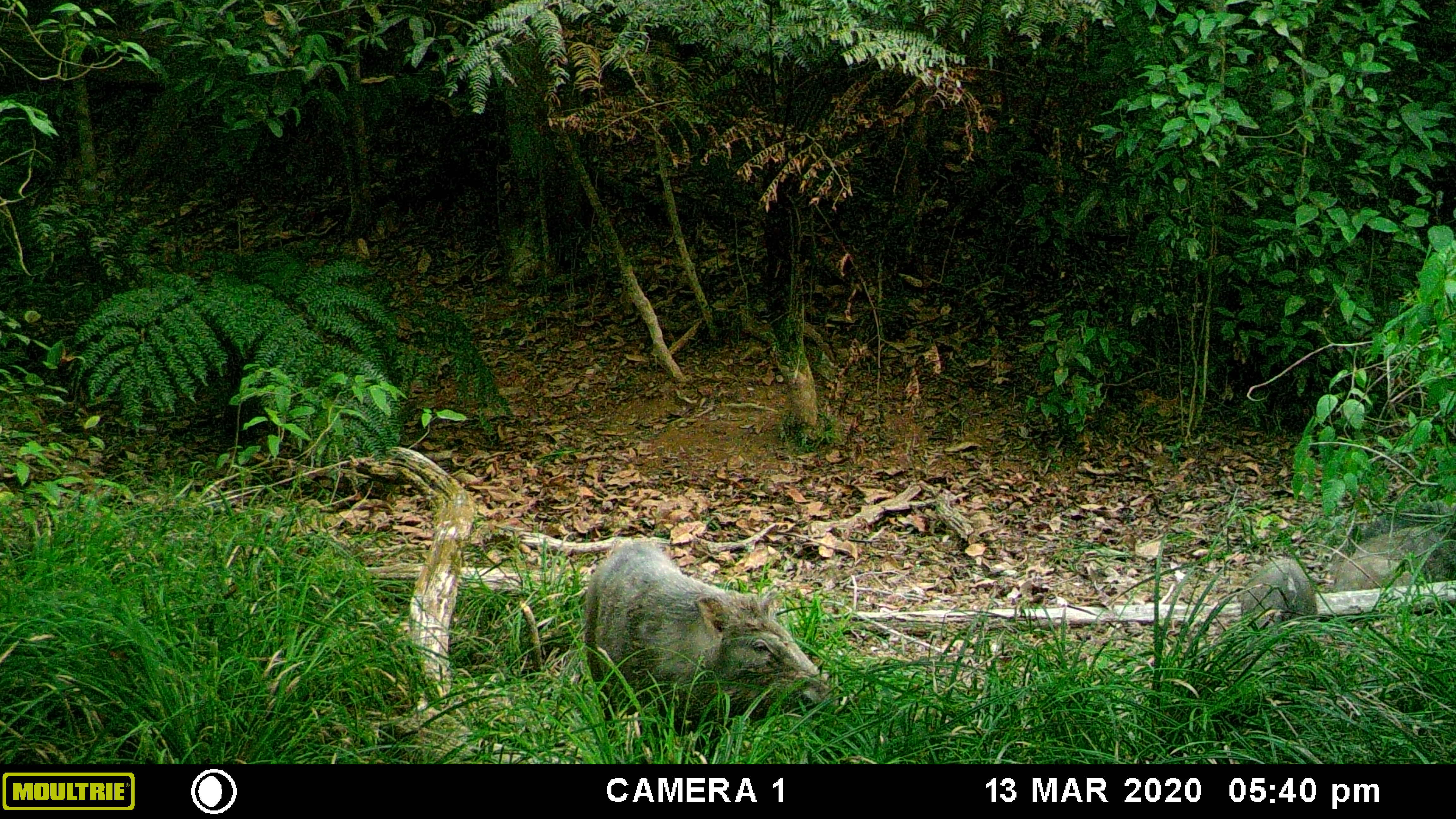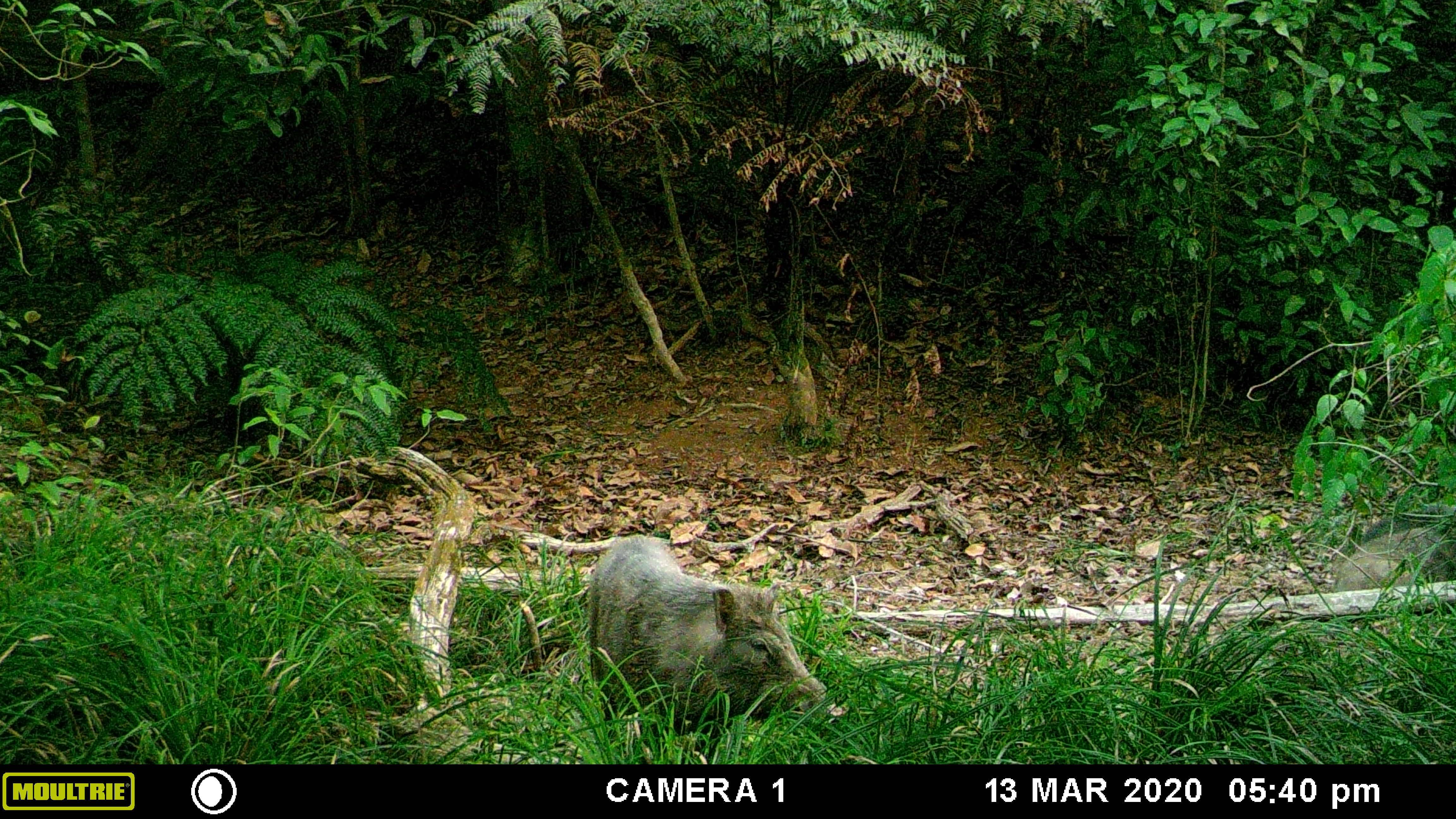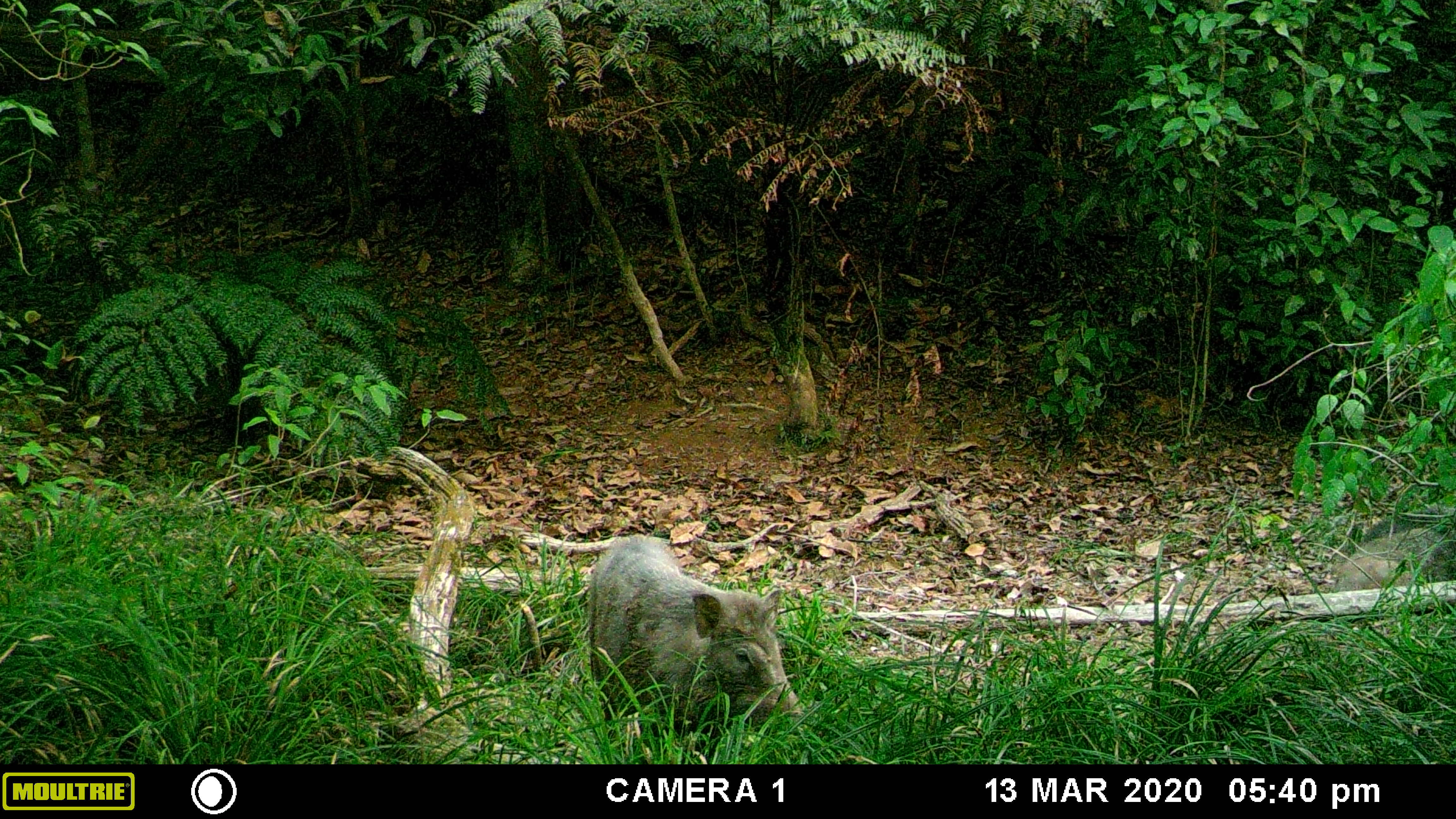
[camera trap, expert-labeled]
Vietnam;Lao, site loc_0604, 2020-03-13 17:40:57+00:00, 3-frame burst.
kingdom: Animalia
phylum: Chordata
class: Mammalia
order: Artiodactyla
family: Suidae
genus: Sus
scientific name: Sus scrofa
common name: eurasian wild pig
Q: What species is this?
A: Eurasian wild pig (Sus scrofa).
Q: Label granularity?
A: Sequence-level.